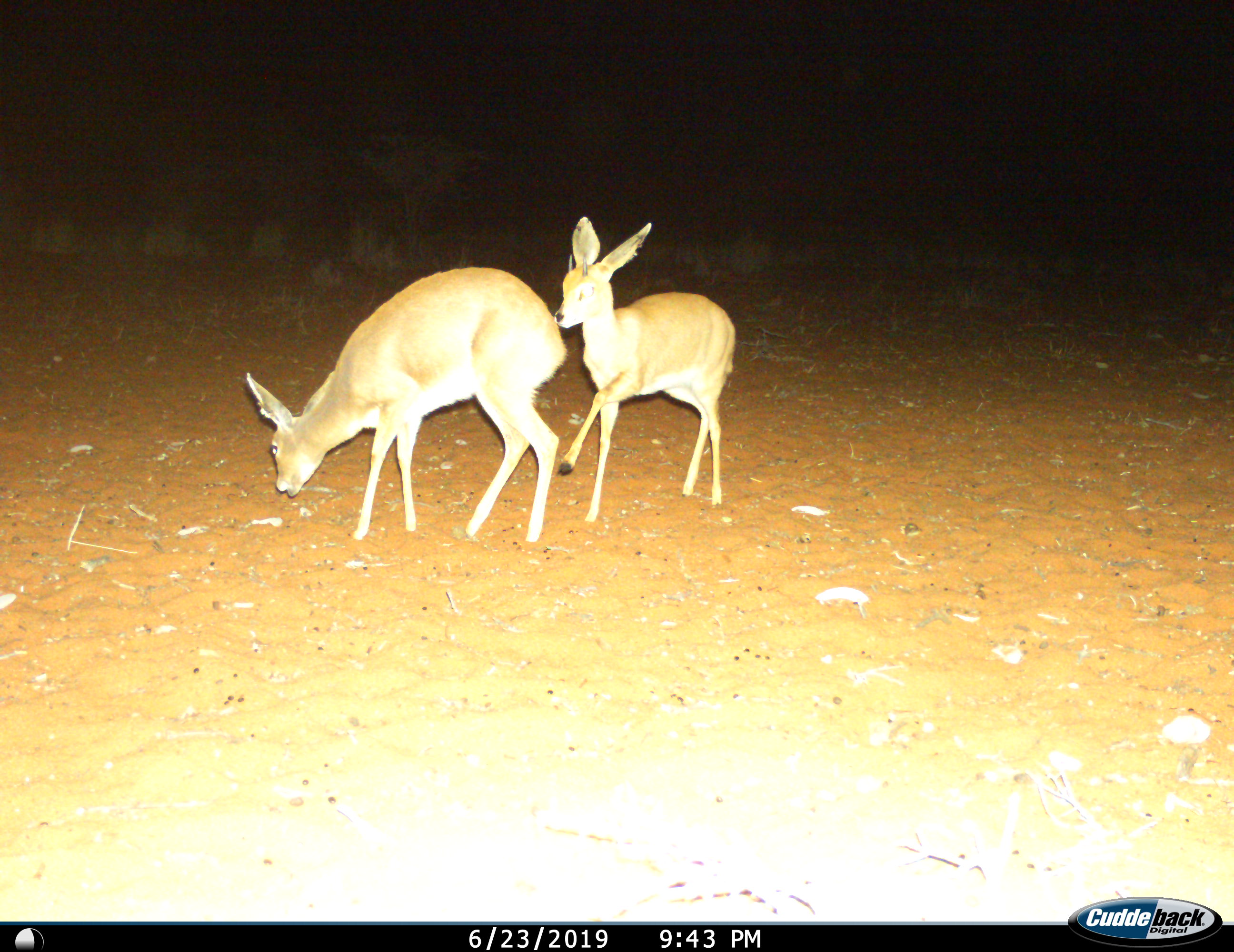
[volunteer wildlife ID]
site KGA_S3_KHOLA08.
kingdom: Animalia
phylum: Chordata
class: Mammalia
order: Artiodactyla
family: Bovidae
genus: Raphicerus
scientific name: Raphicerus campestris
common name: steenbok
Steenbok (Raphicerus campestris), count 2. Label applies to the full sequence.